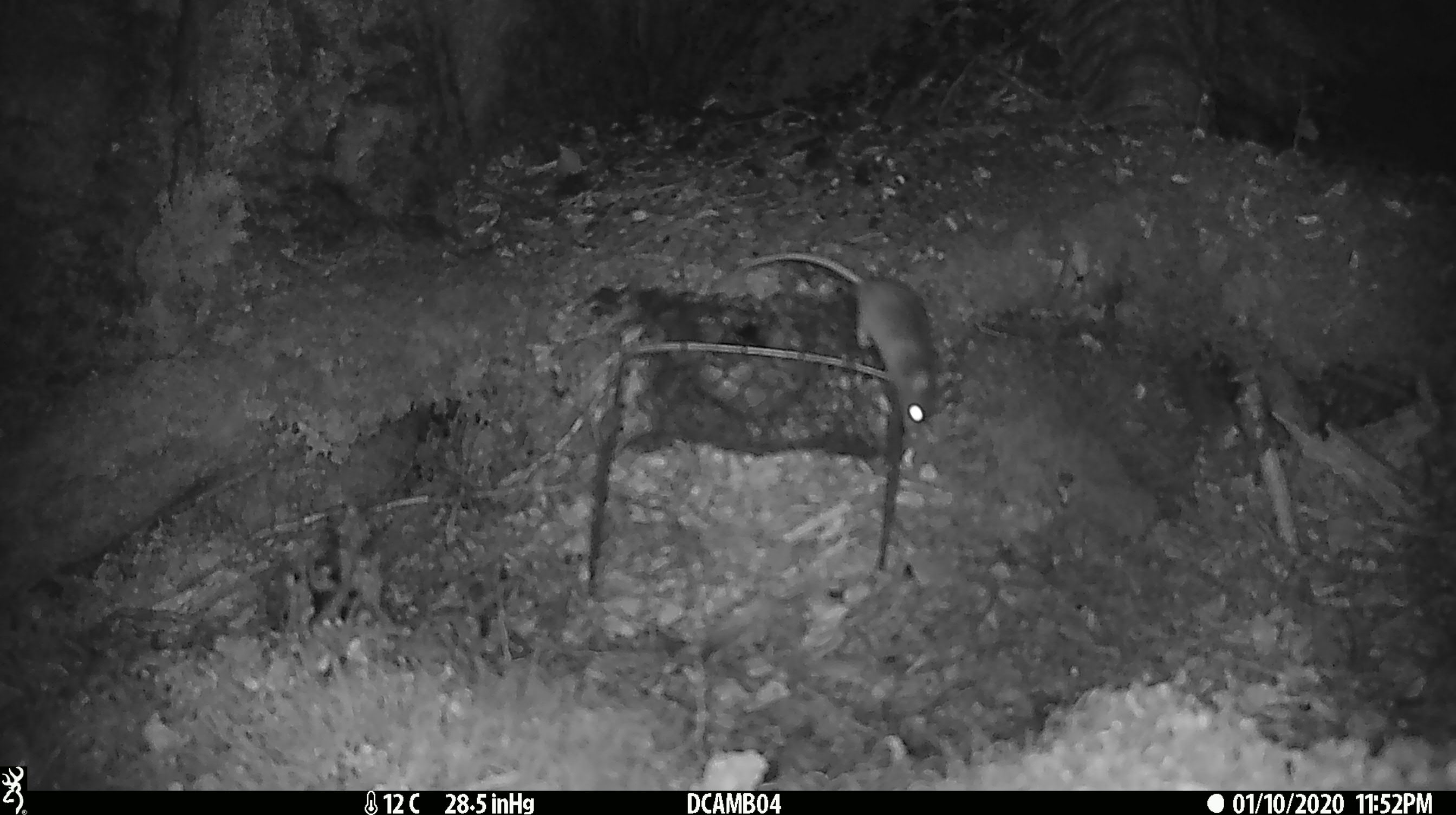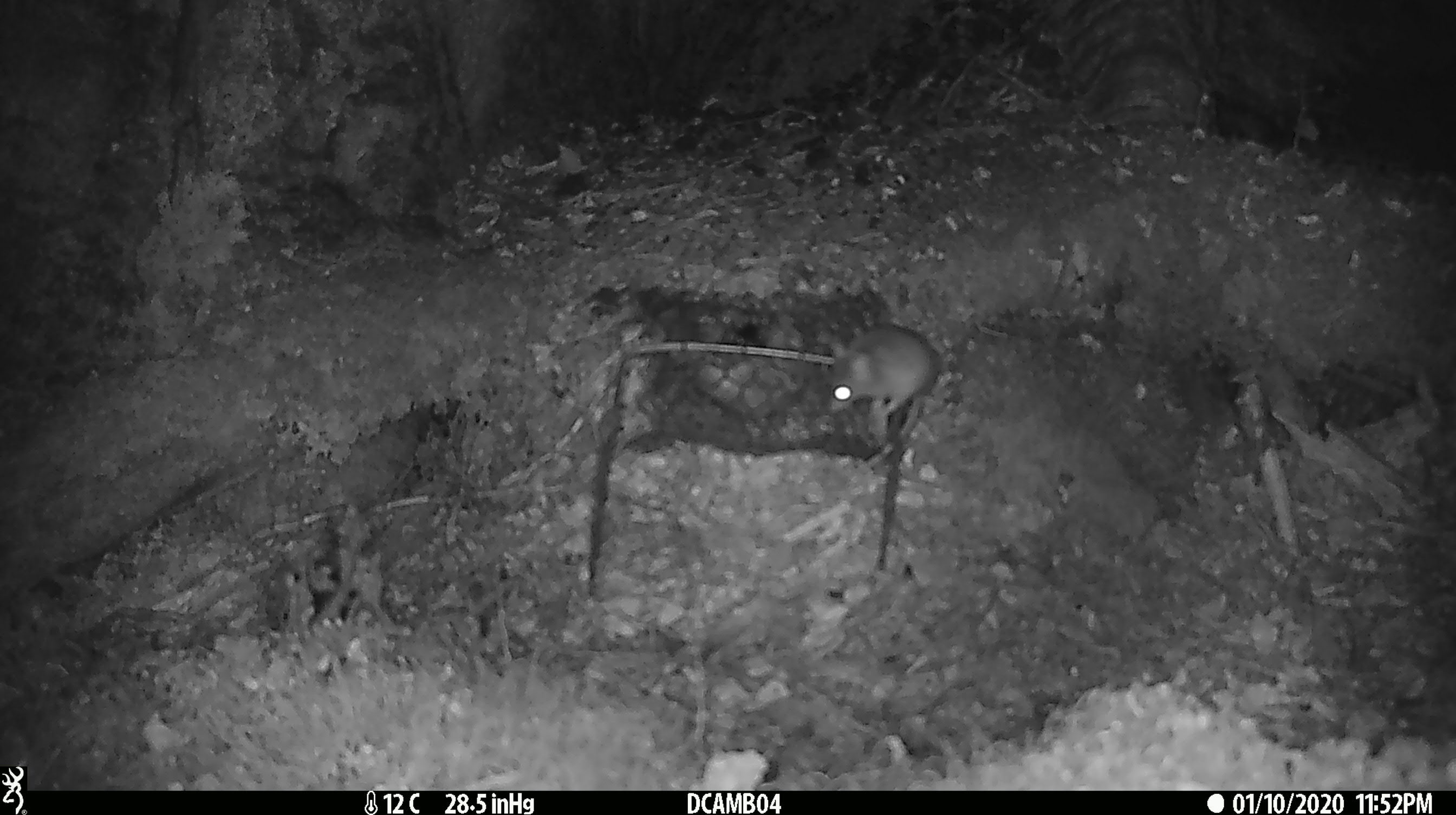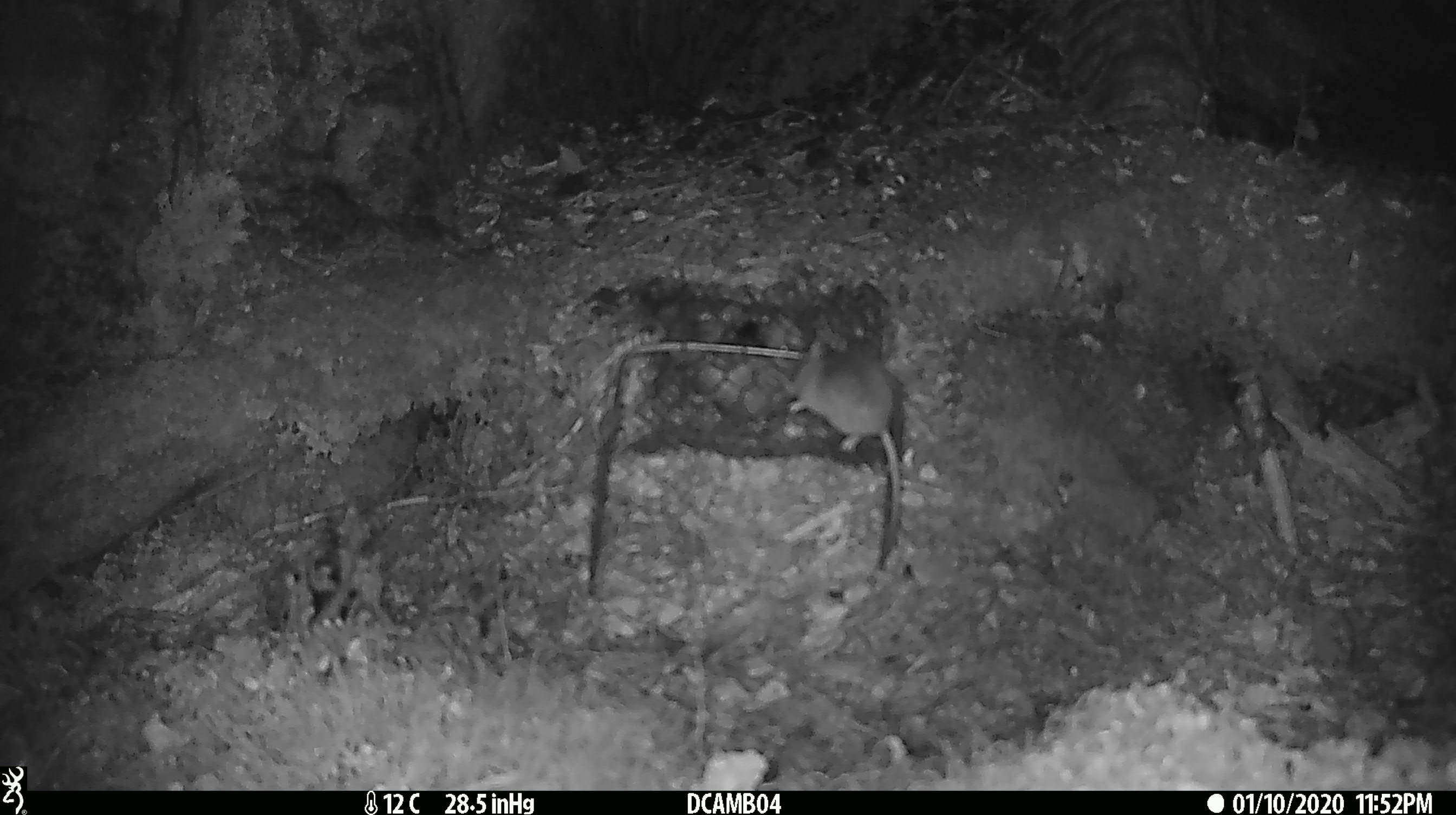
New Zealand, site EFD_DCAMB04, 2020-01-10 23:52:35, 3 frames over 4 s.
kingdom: Animalia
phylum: Chordata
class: Mammalia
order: Rodentia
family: Muridae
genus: Mus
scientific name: Mus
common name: mouse